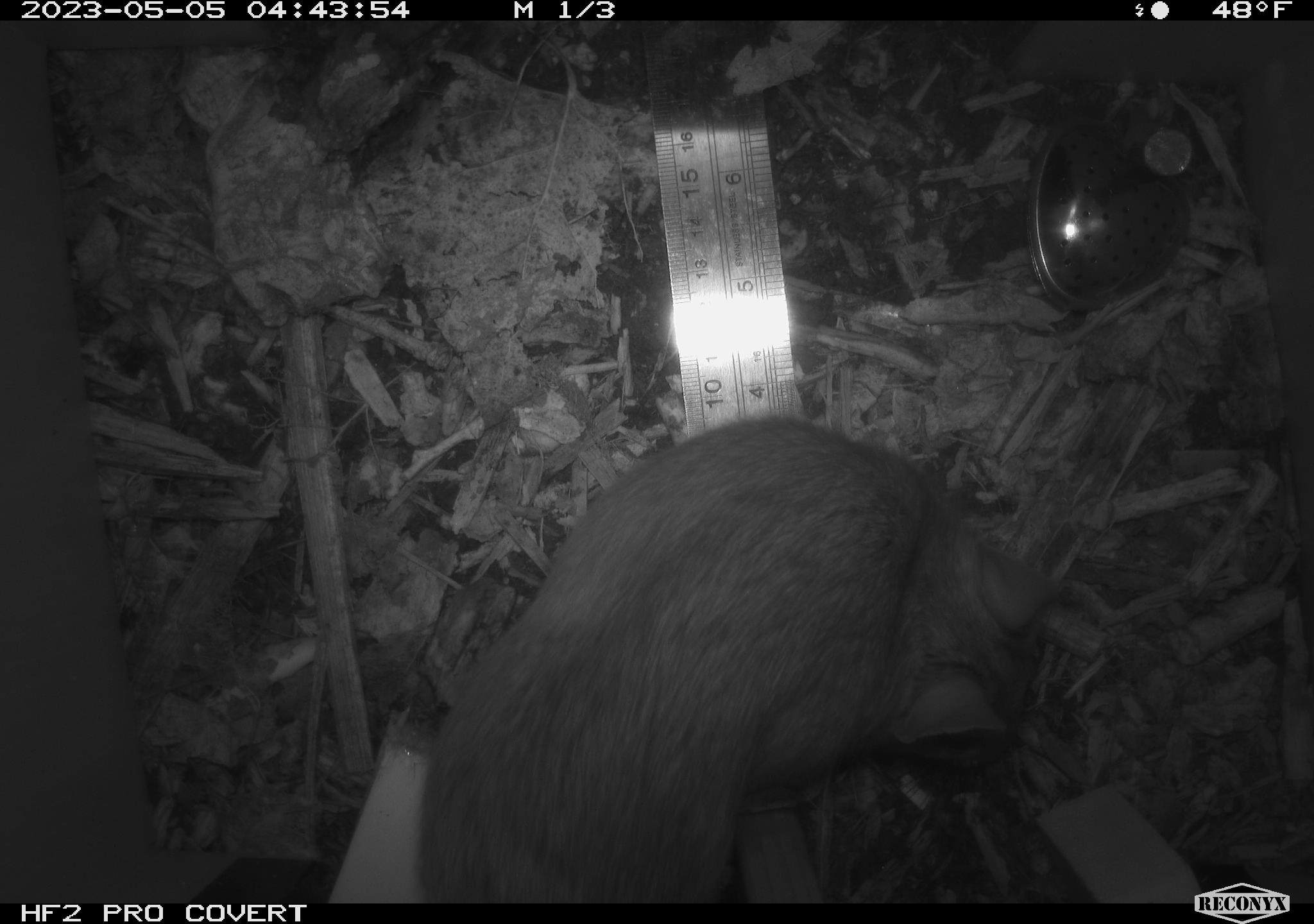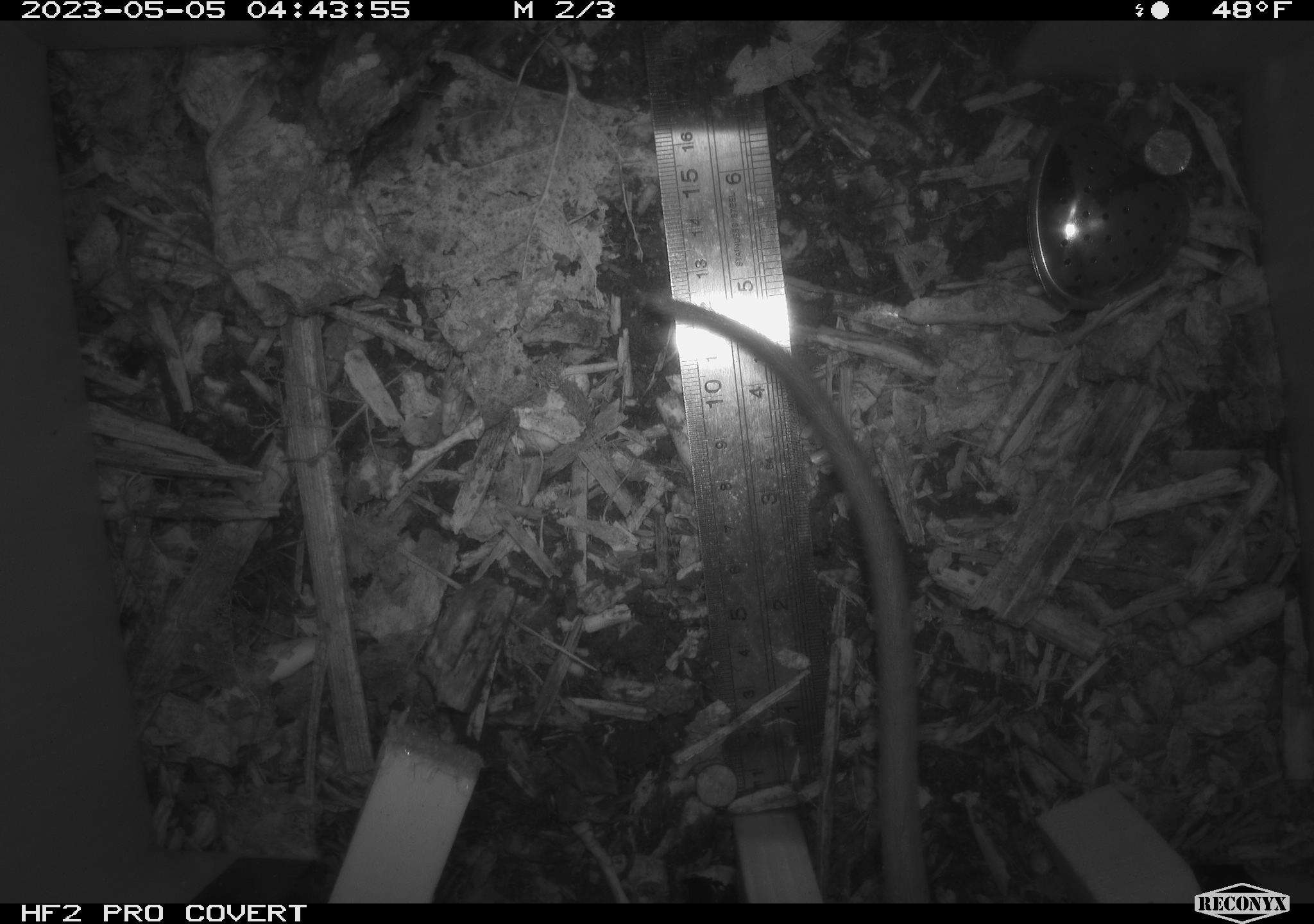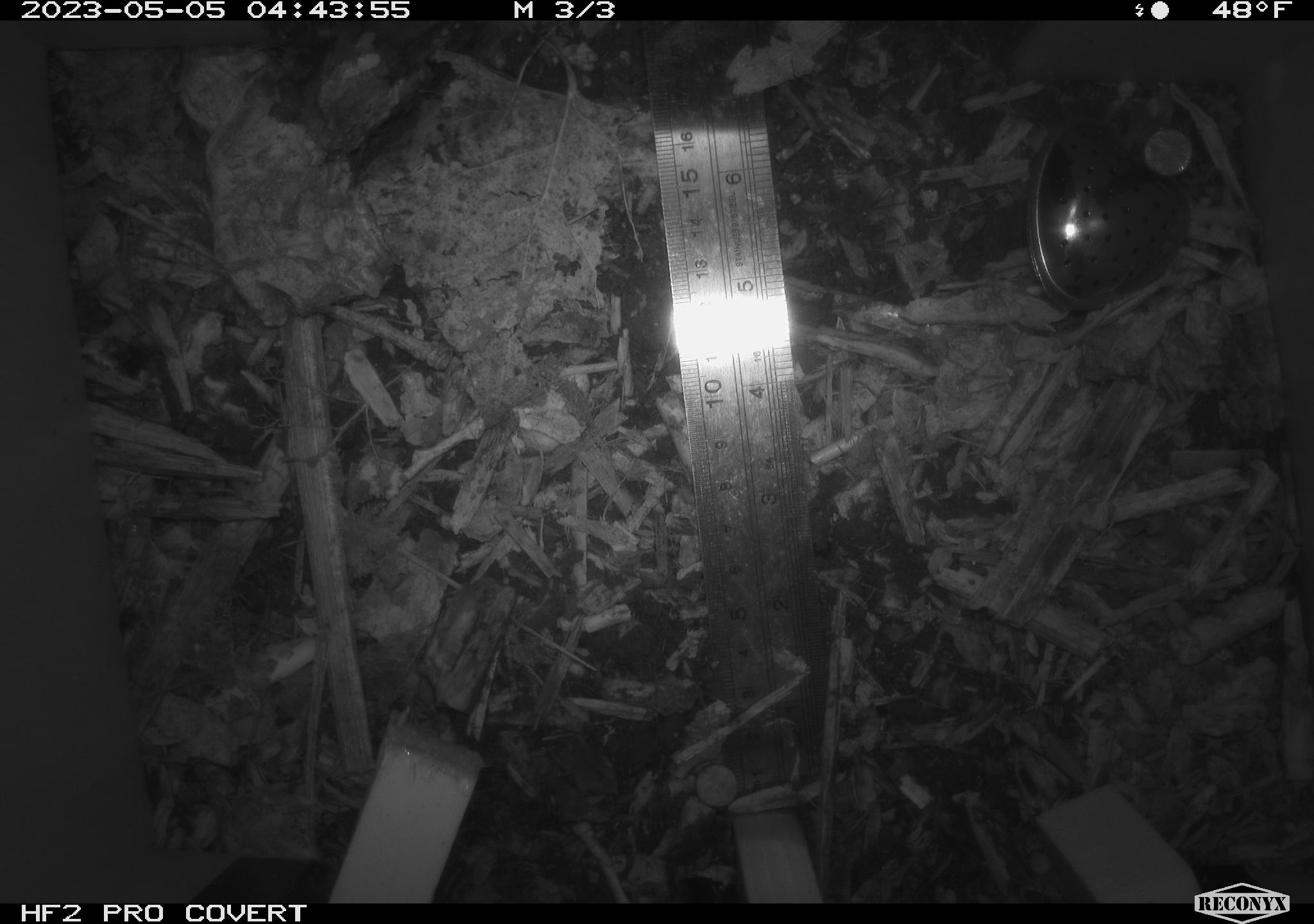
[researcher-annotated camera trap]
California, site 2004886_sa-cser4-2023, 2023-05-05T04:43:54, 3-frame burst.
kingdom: Animalia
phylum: Chordata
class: Mammalia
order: Rodentia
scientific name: Rodentia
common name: mouse species